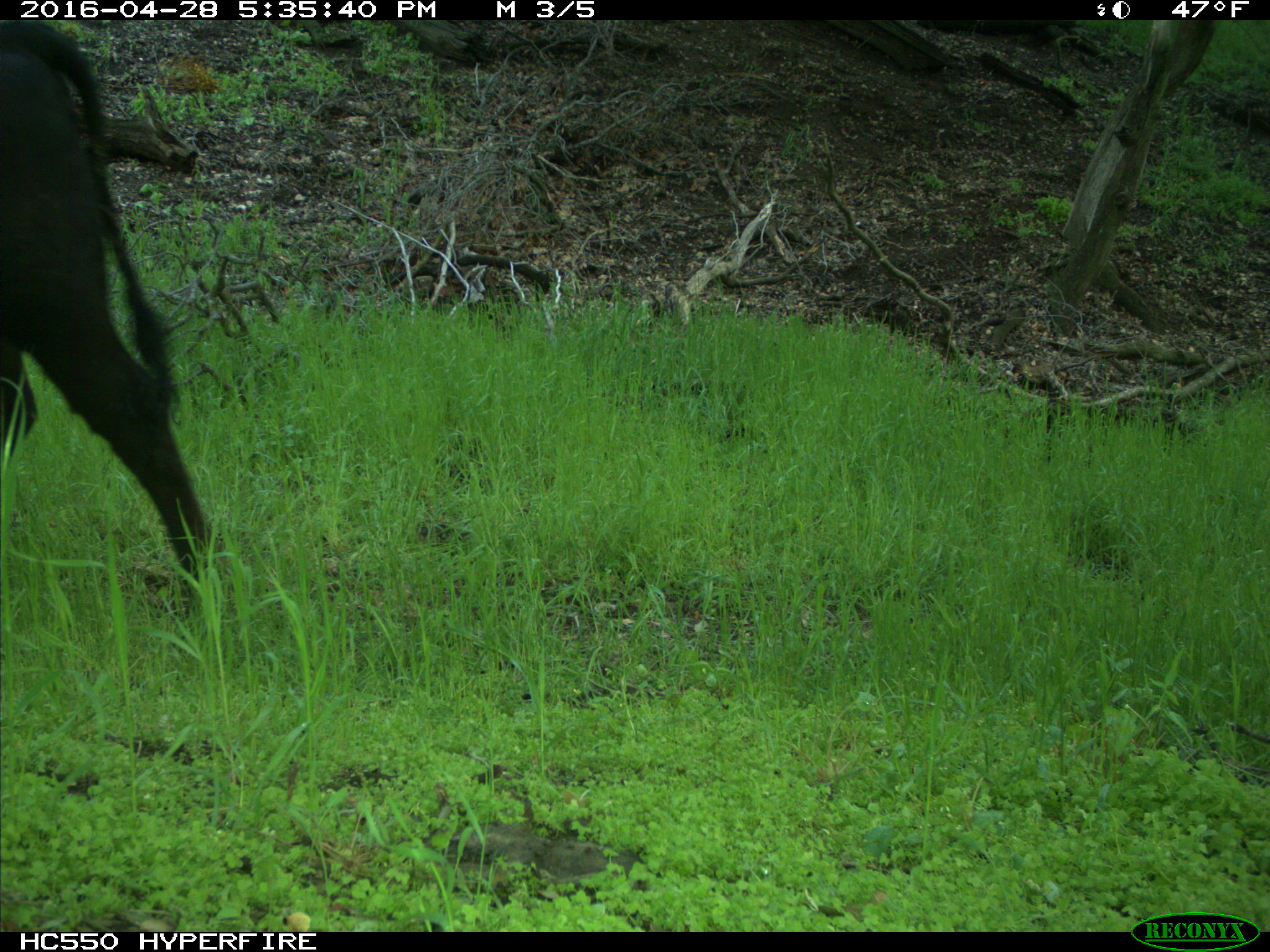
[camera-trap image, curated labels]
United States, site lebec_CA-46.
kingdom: Animalia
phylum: Chordata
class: Mammalia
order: Artiodactyla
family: Bovidae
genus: Bos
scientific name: Bos taurus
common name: domestic cow